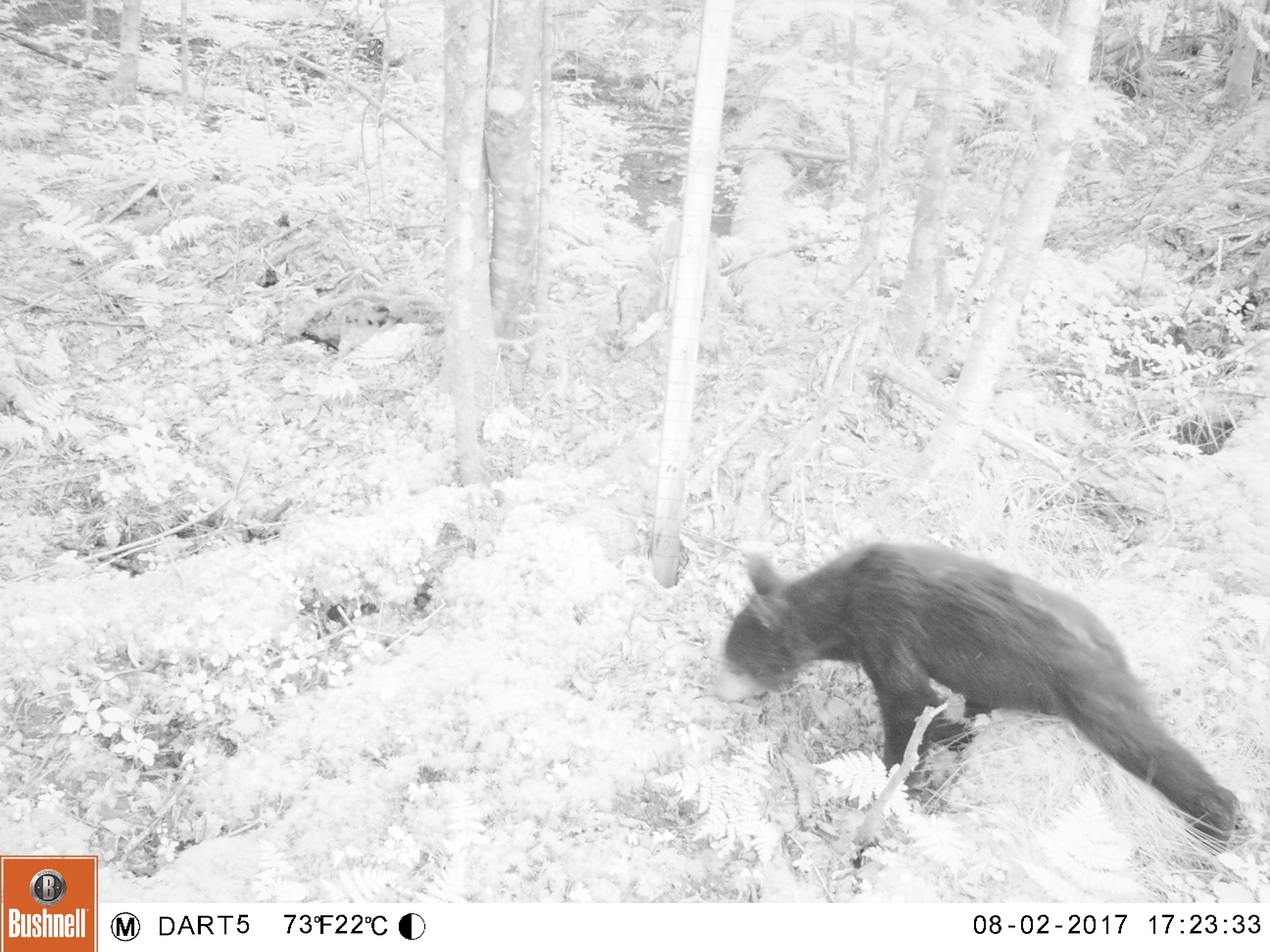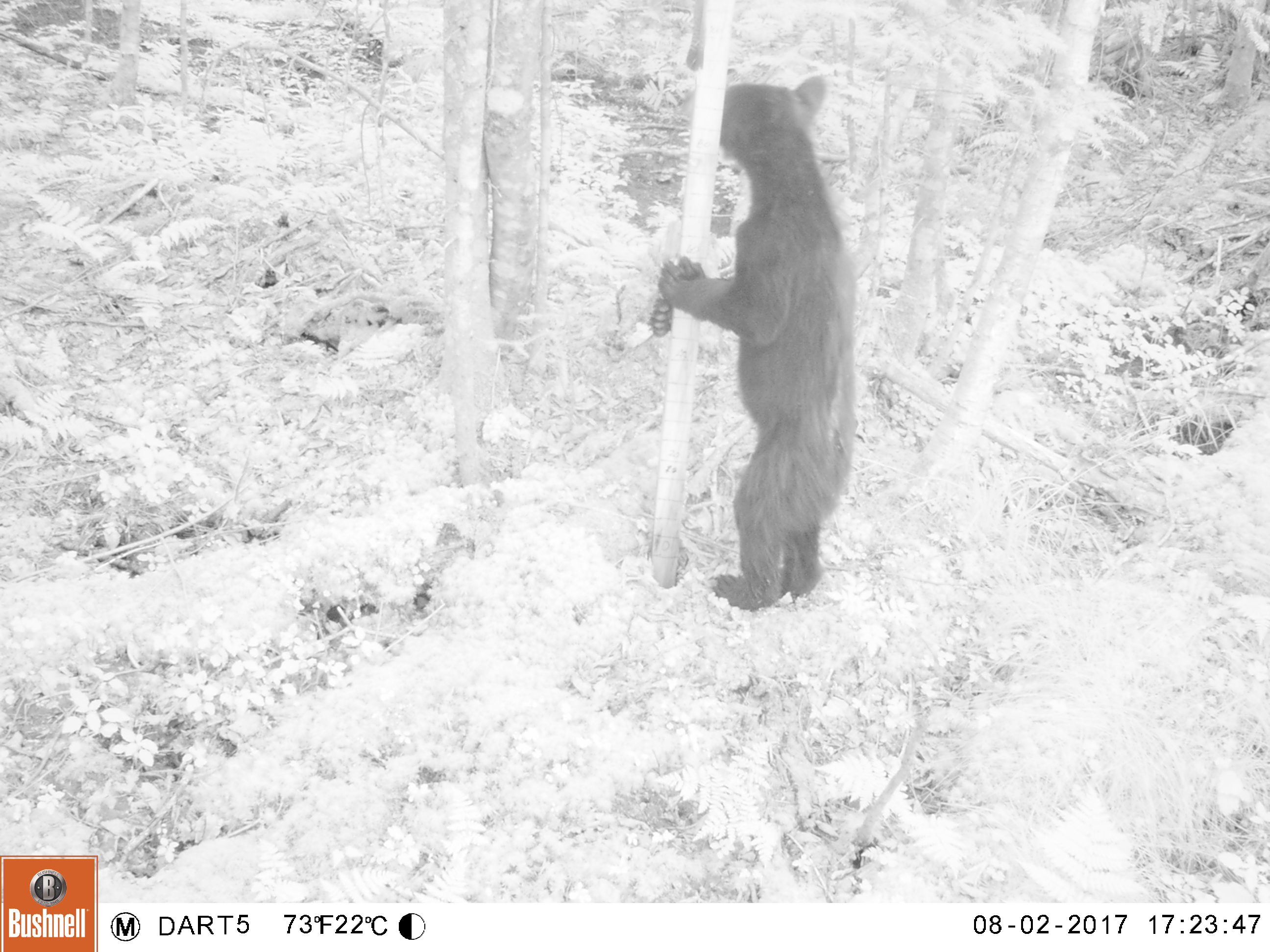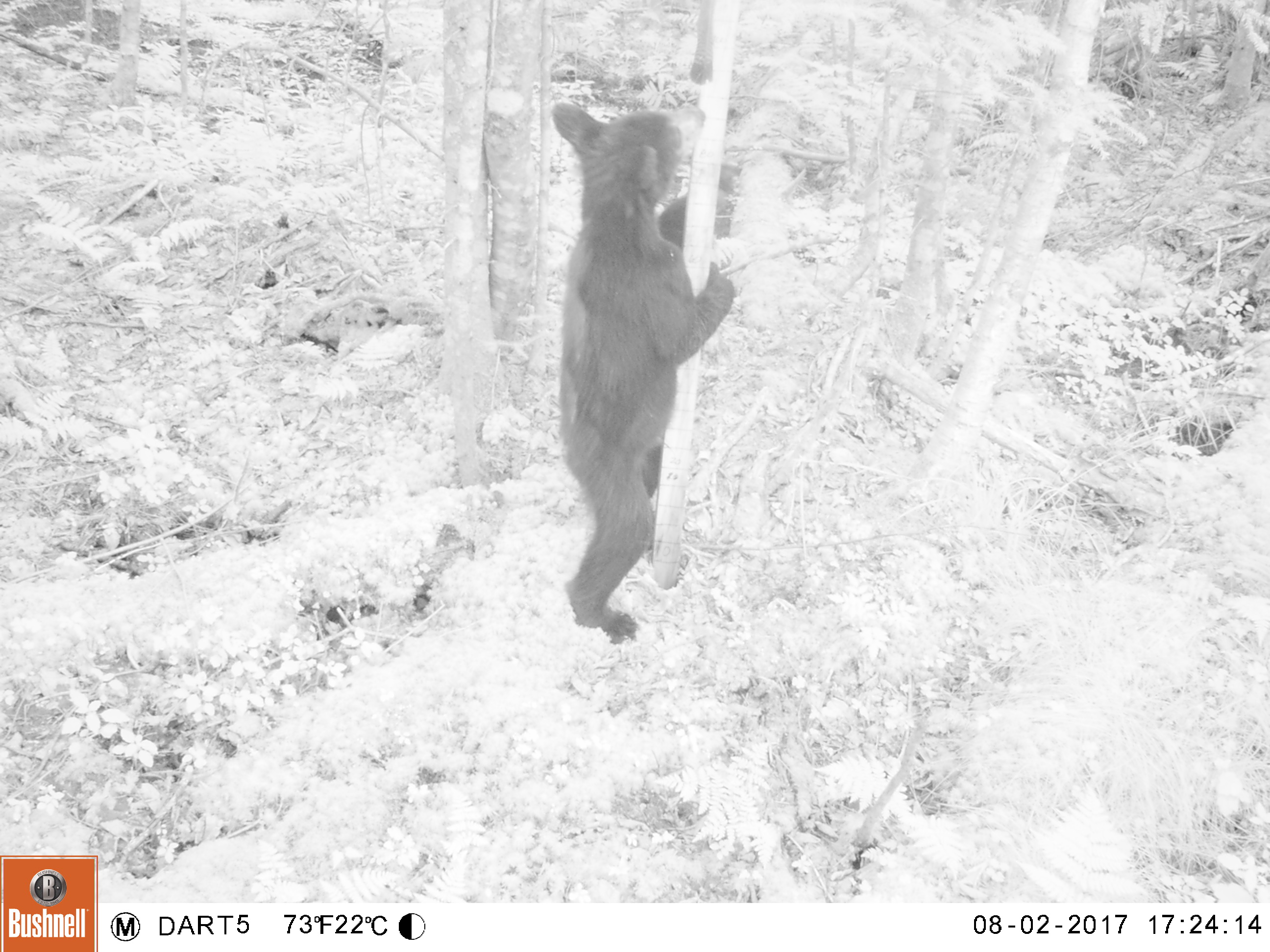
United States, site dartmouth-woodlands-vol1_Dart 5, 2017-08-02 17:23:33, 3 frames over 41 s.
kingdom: Animalia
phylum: Chordata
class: Mammalia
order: Carnivora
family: Ursidae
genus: Ursus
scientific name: Ursus americanus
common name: black bear